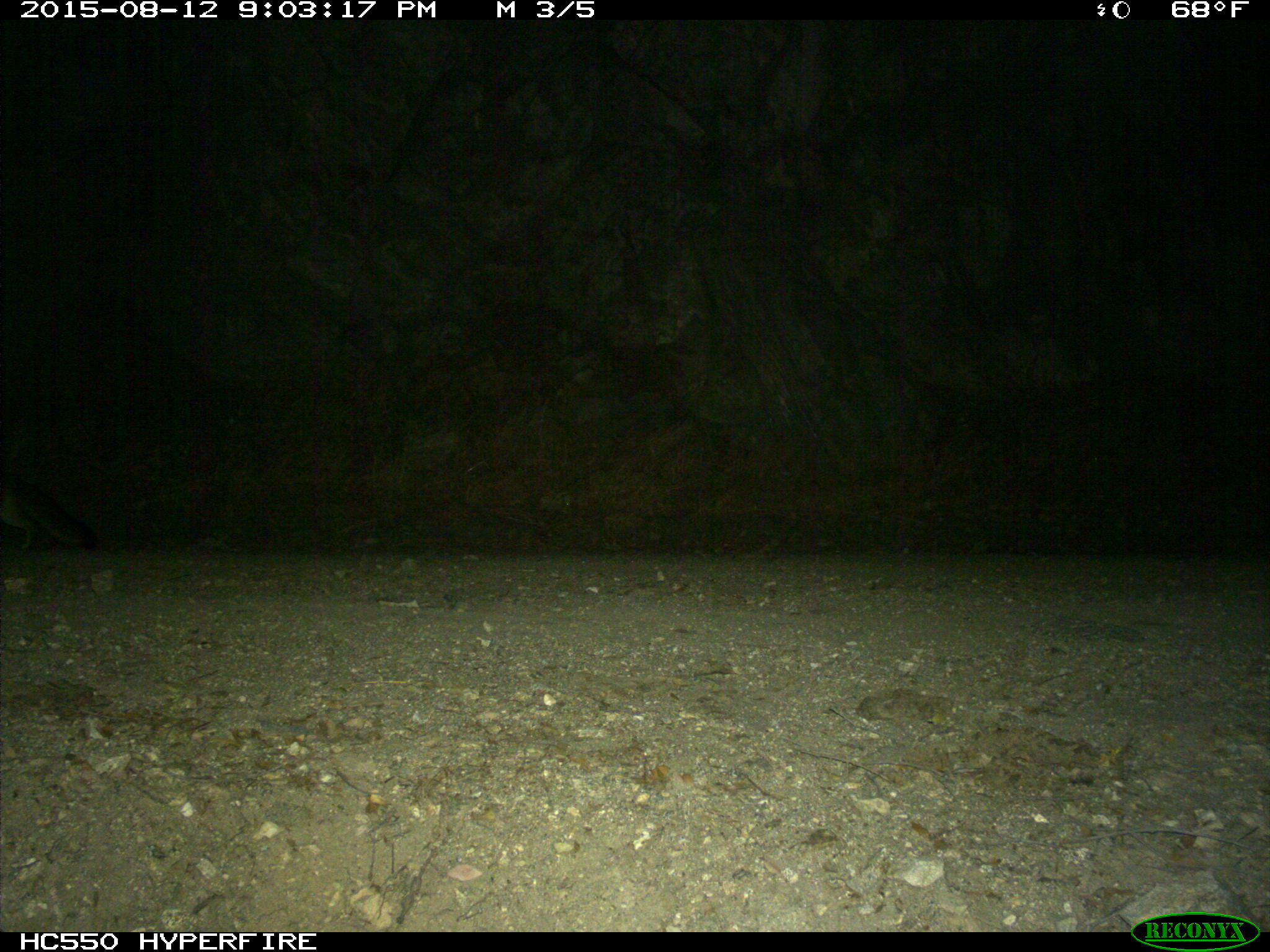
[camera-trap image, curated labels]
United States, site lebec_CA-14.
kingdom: Animalia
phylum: Chordata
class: Mammalia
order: Carnivora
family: Canidae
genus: Urocyon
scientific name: Urocyon cinereoargenteus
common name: gray fox